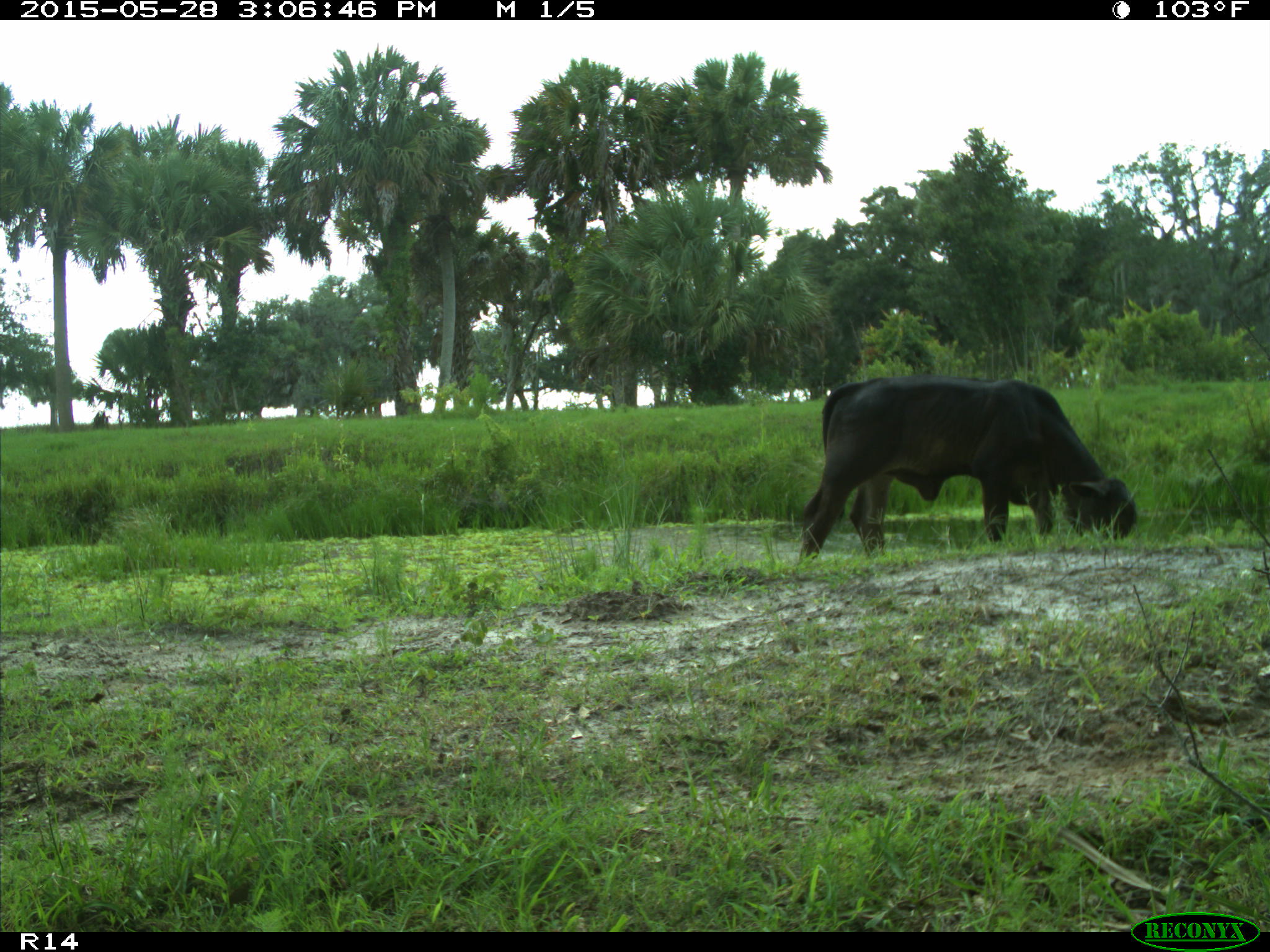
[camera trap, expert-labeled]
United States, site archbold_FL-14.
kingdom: Animalia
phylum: Chordata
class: Mammalia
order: Artiodactyla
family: Bovidae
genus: Bos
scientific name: Bos taurus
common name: domestic cow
Bos taurus (domestic cow).